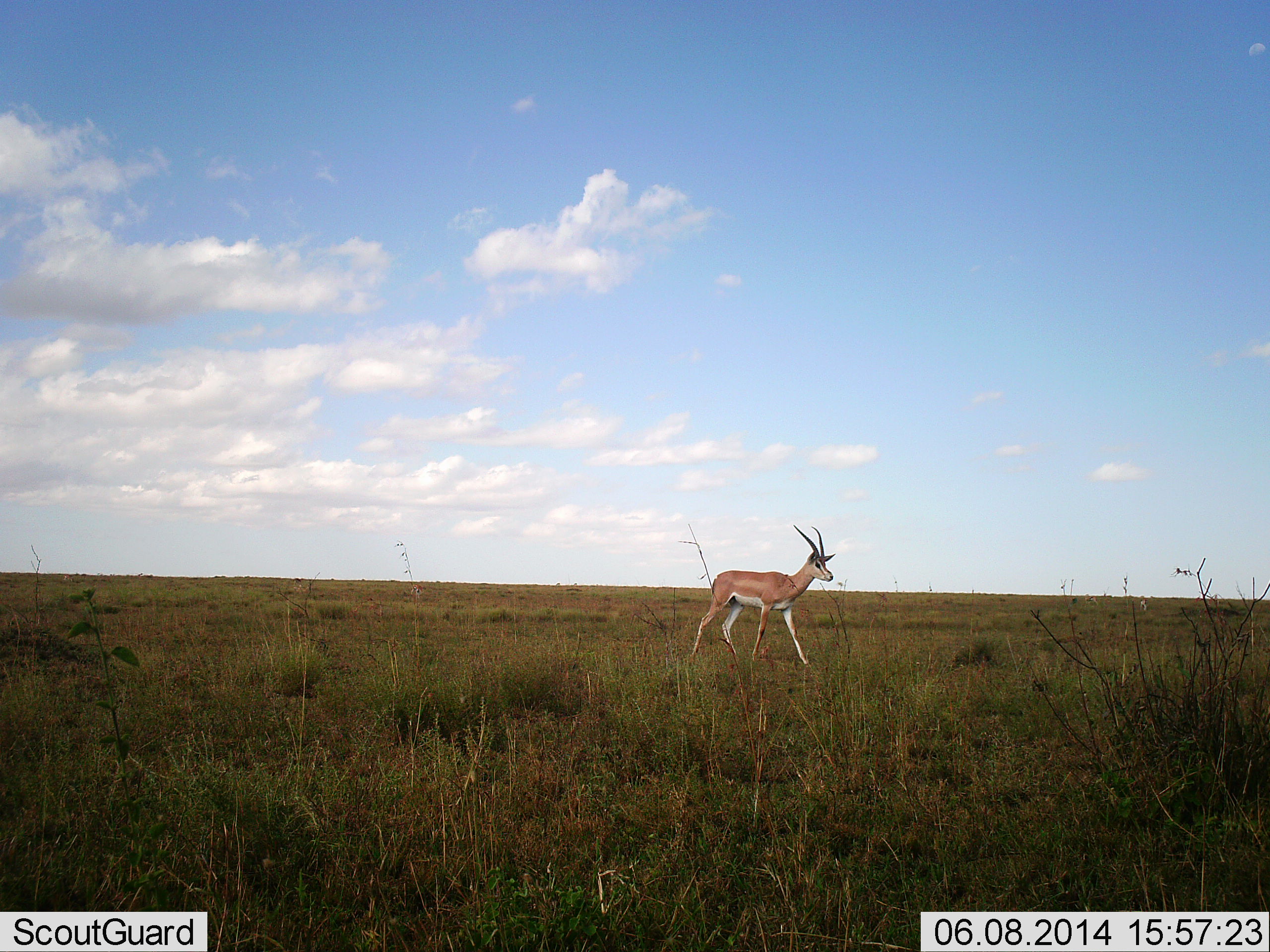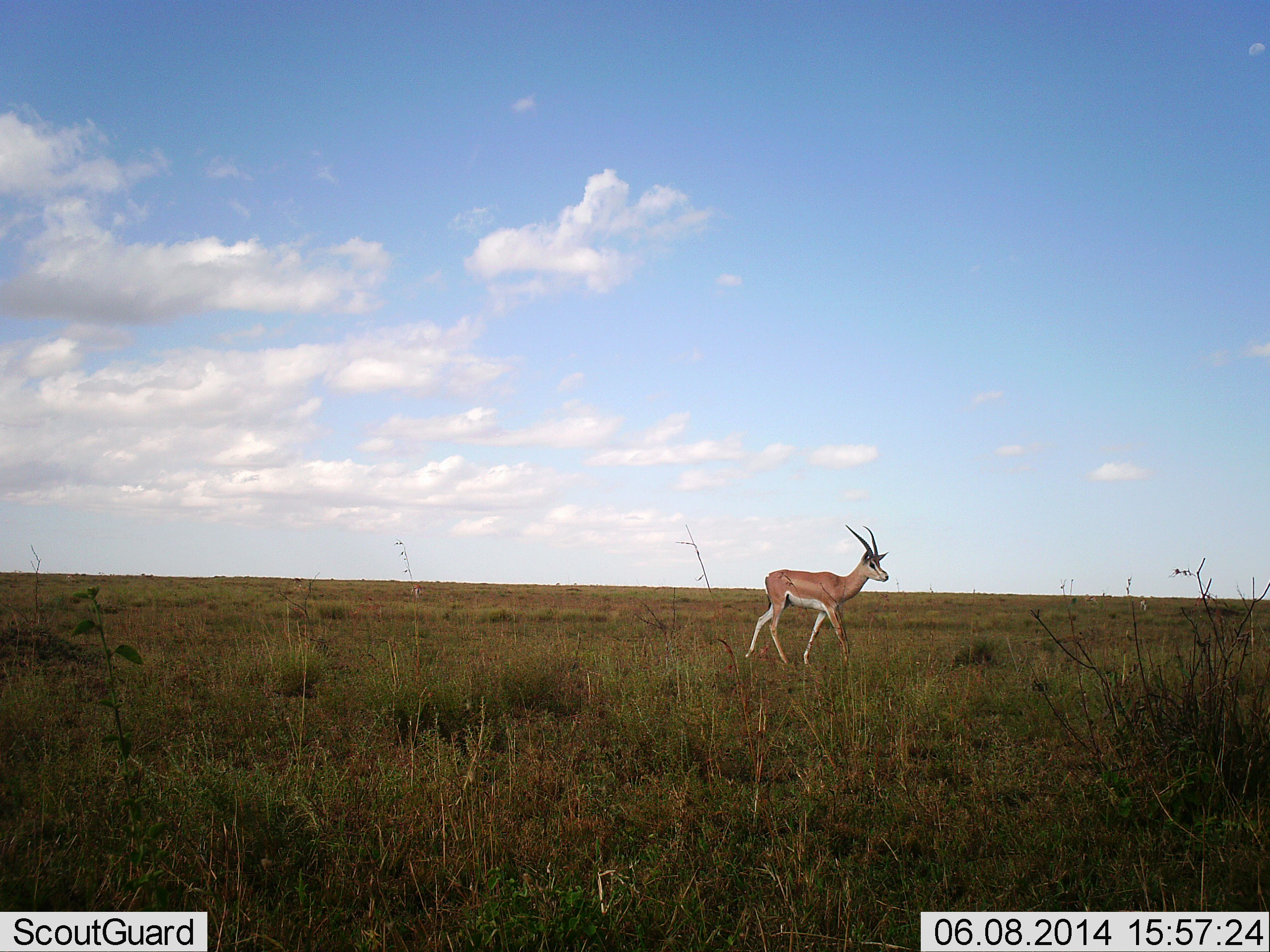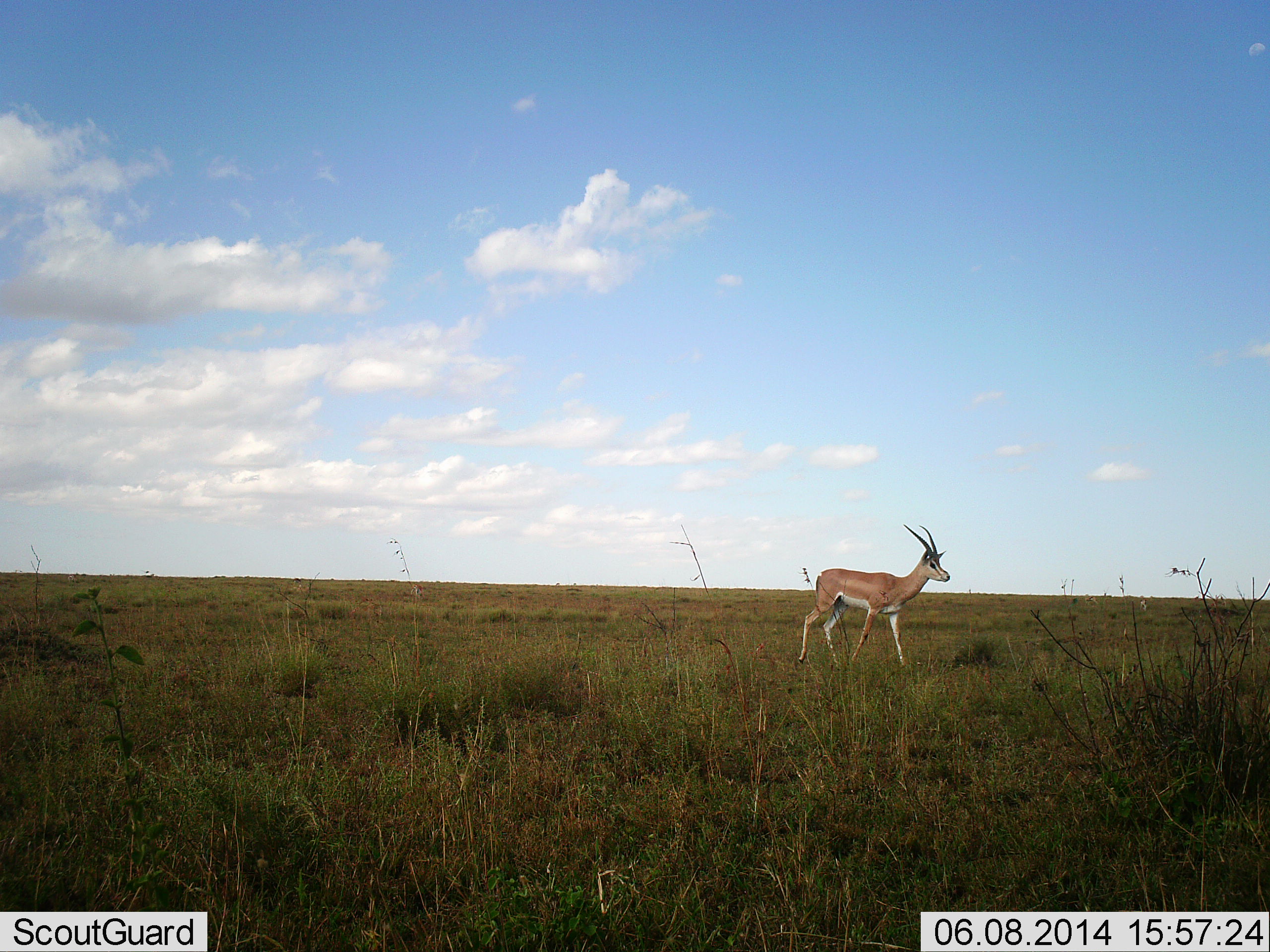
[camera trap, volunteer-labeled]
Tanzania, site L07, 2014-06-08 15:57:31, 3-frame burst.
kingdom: Animalia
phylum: Chordata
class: Mammalia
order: Artiodactyla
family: Bovidae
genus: Nanger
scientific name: Nanger granti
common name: grant's gazelle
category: gazellegrants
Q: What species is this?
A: Gazellegrants (grant's gazelle) (Nanger granti).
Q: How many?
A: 1.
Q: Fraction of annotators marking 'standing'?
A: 0%.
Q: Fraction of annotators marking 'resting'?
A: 0%.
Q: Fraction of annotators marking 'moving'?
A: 100%.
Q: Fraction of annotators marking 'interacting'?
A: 0%.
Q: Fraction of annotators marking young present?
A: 0%.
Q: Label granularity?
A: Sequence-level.